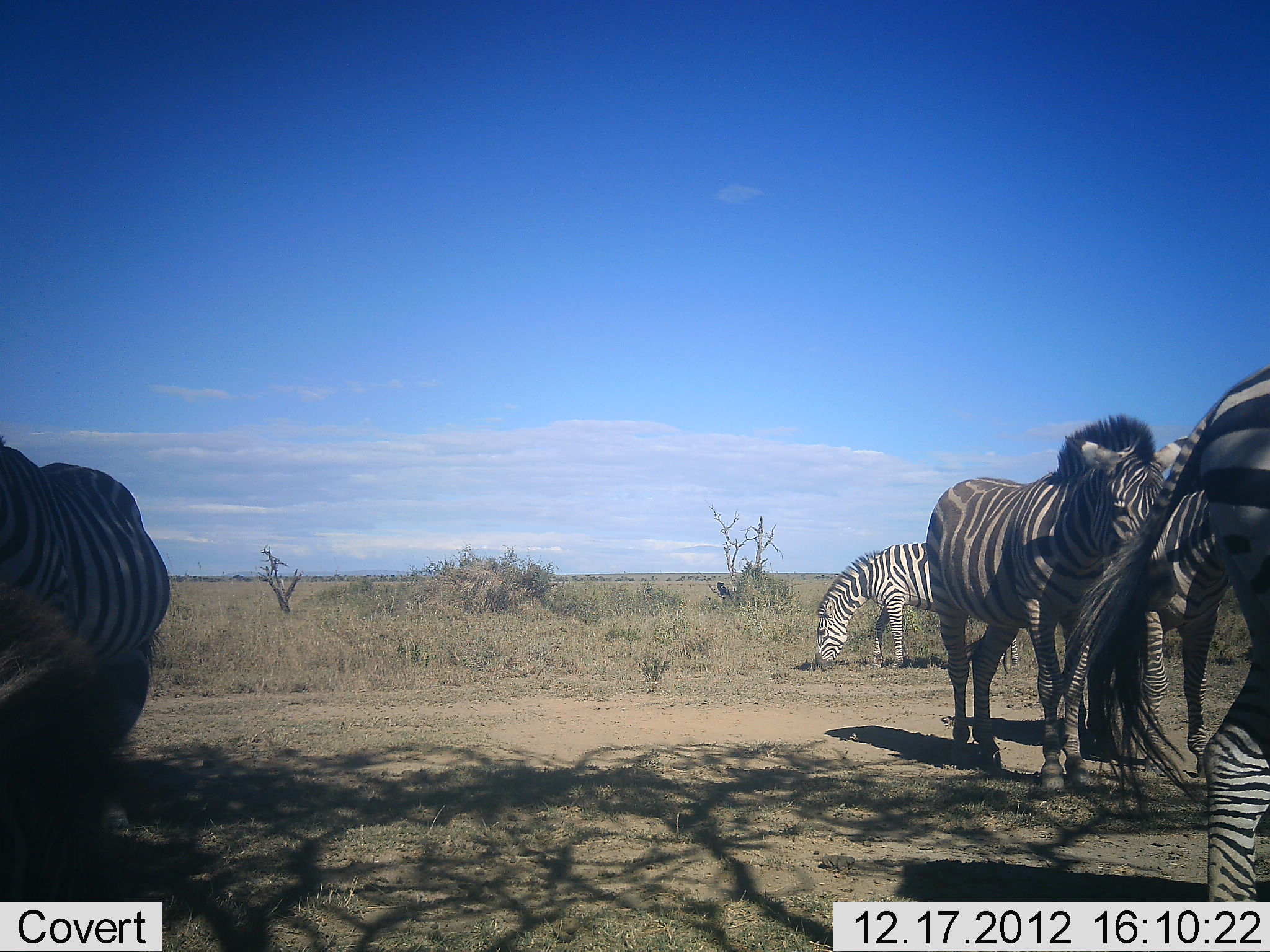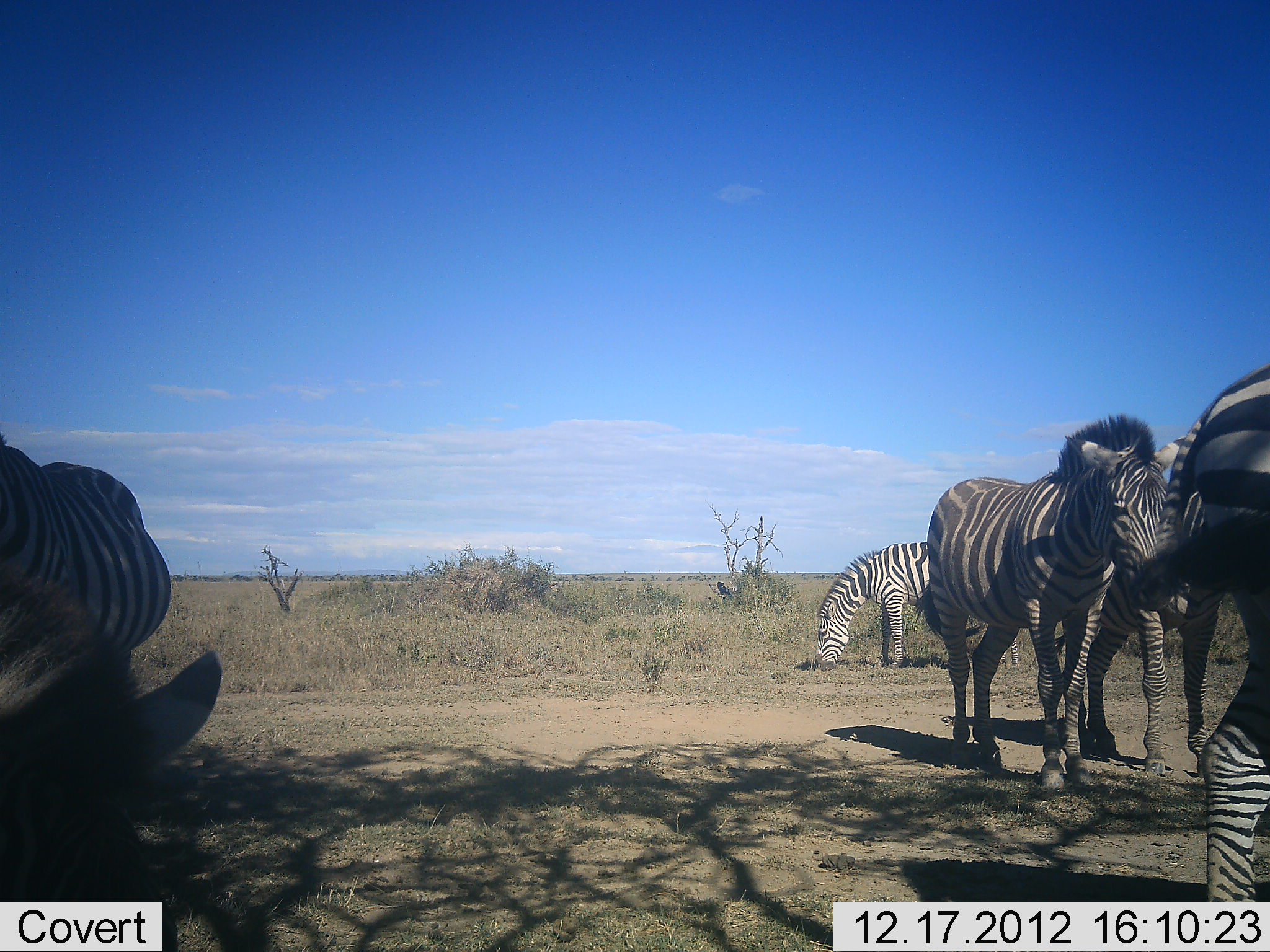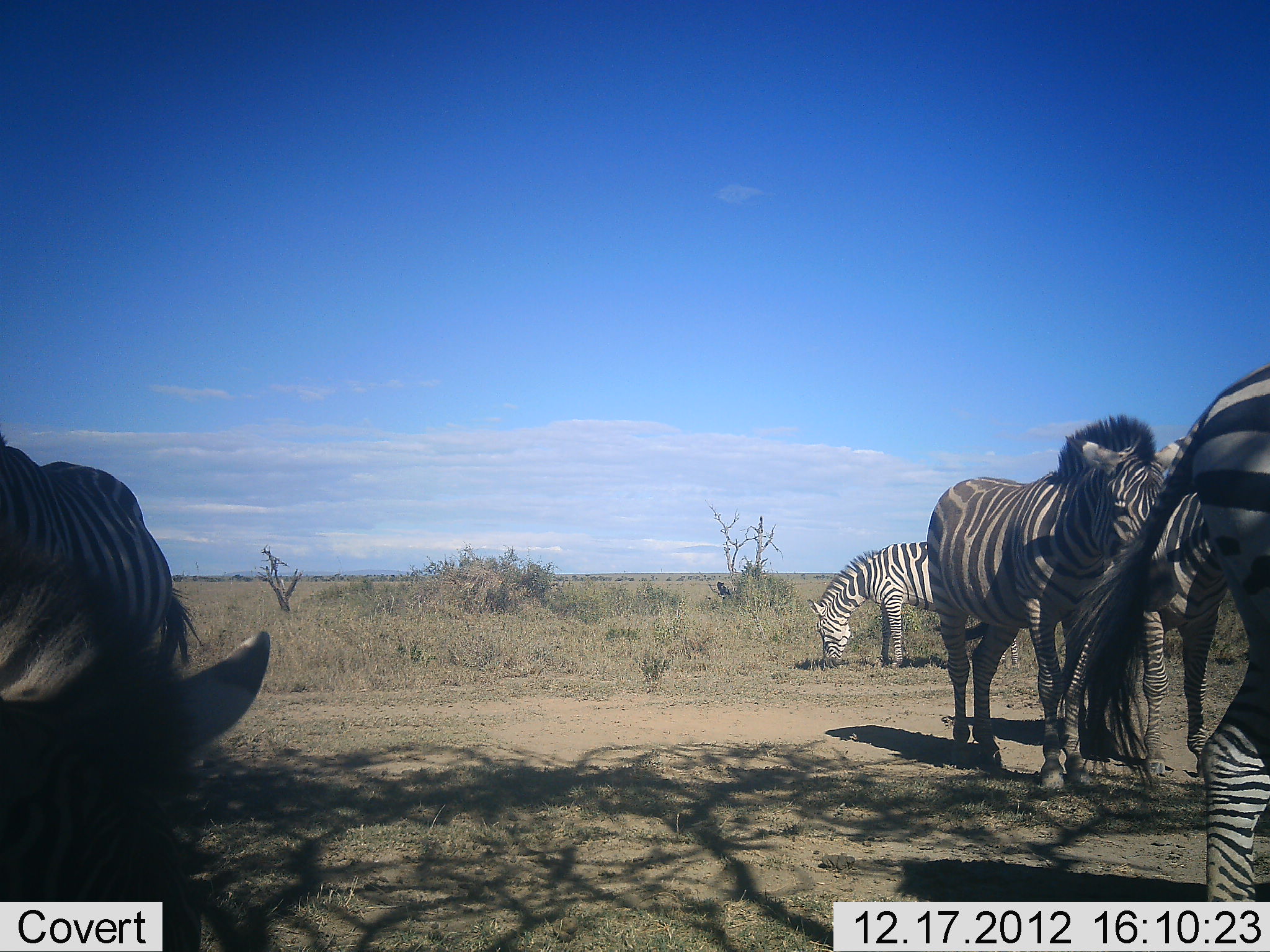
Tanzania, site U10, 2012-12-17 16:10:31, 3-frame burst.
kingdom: Animalia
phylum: Chordata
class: Mammalia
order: Perissodactyla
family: Equidae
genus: Equus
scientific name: Equus quagga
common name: plains zebra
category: zebra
Zebra (plains zebra) (Equus quagga), count 6. Behavior (volunteer vote fractions): standing 82%, resting 0%, moving 9%, interacting 0%. Young present (vote fraction): 0%. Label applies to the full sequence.